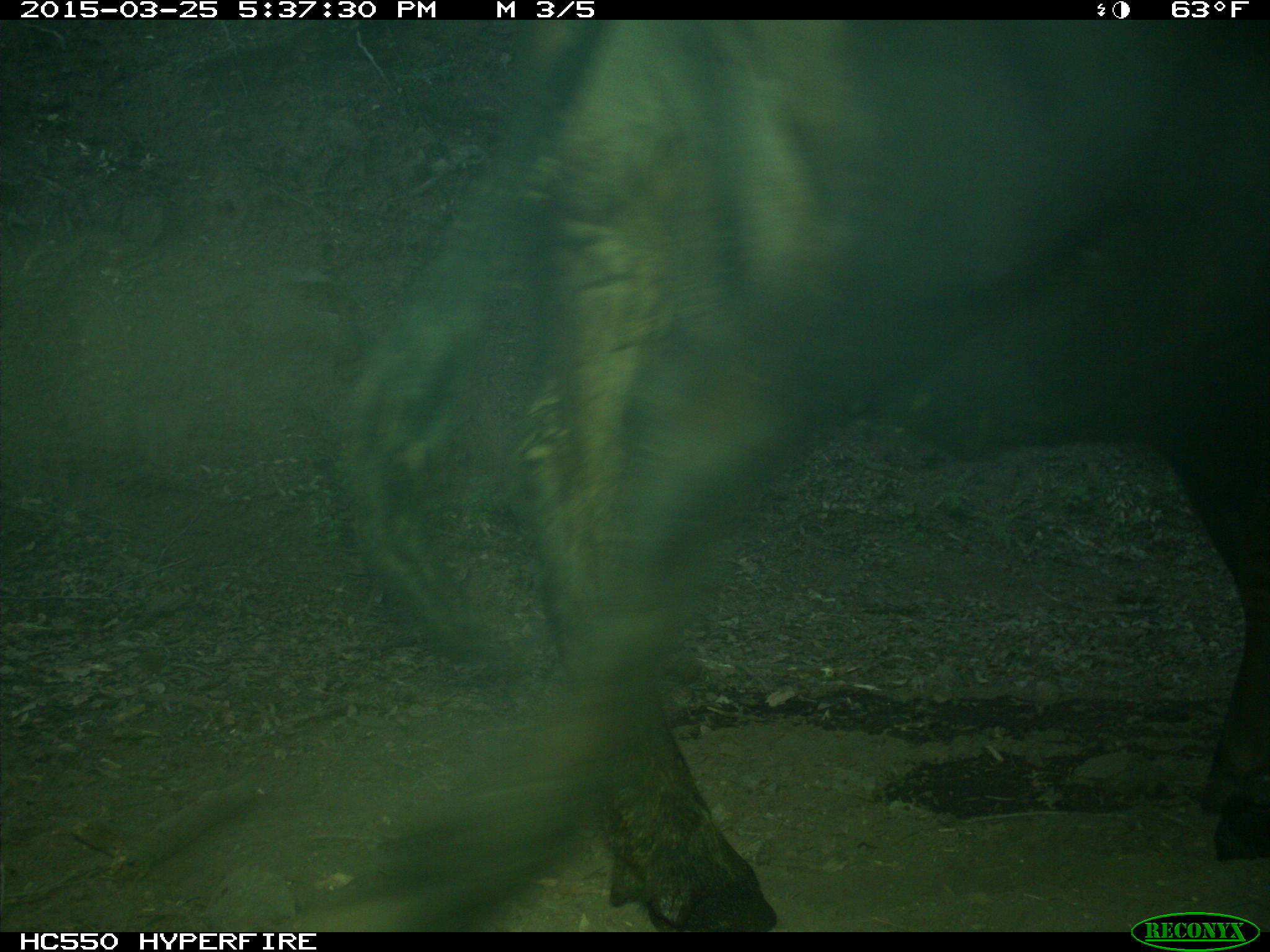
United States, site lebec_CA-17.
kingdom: Animalia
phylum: Chordata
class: Mammalia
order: Artiodactyla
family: Bovidae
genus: Bos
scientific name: Bos taurus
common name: domestic cow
Bos taurus (domestic cow).